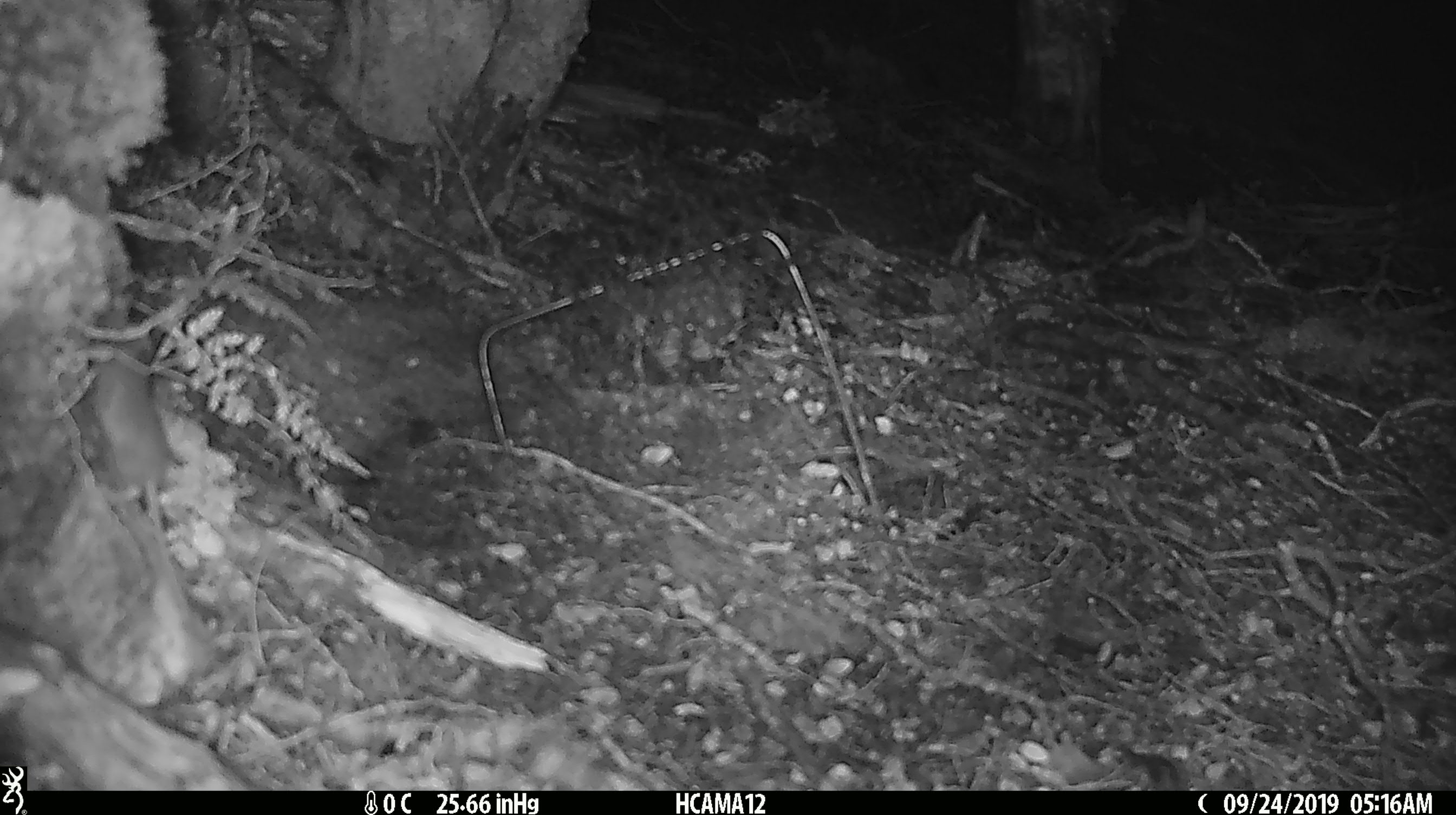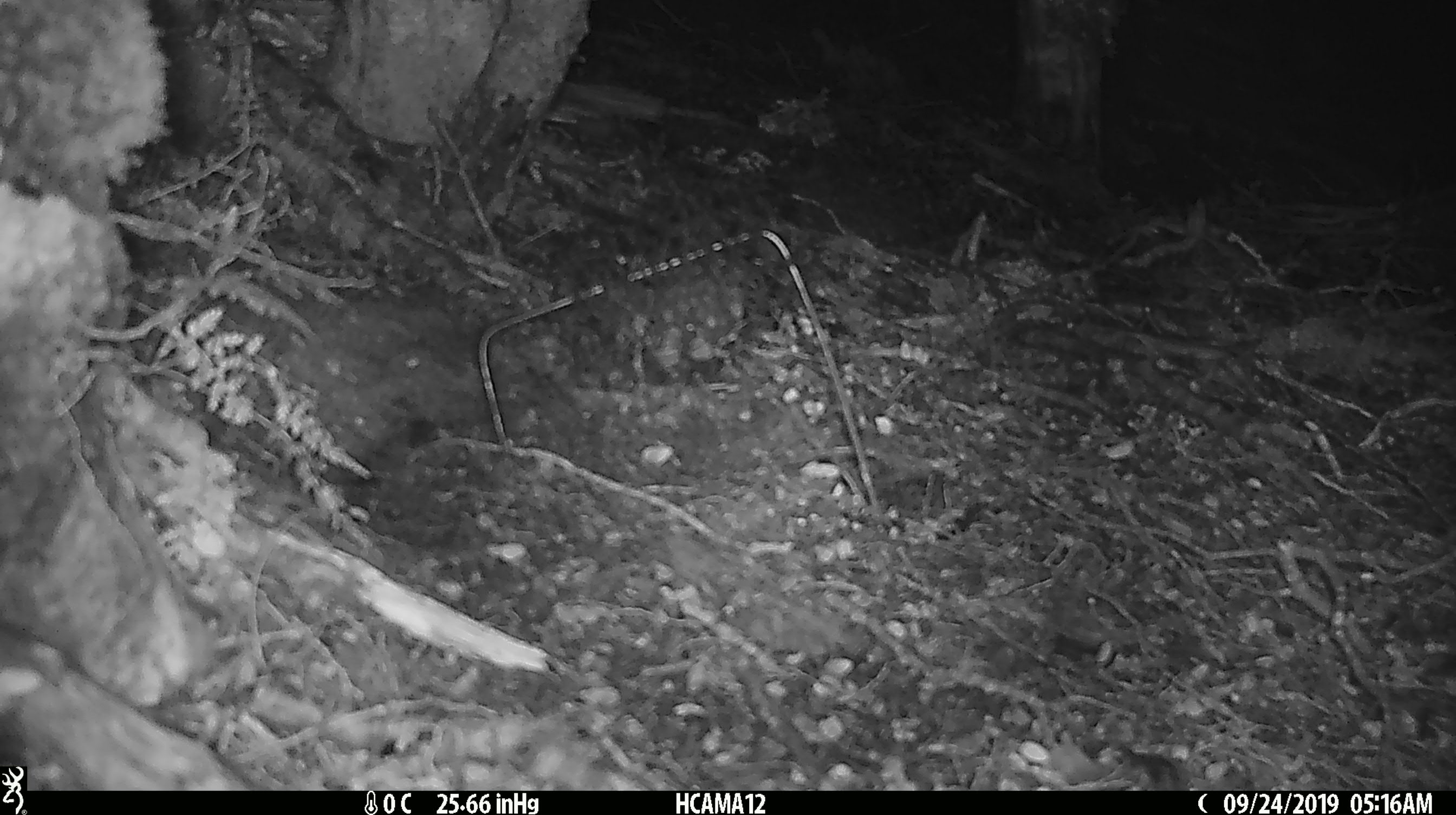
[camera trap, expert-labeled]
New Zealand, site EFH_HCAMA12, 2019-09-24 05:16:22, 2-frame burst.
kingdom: Animalia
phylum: Chordata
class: Mammalia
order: Rodentia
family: Muridae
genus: Mus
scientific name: Mus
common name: mouse